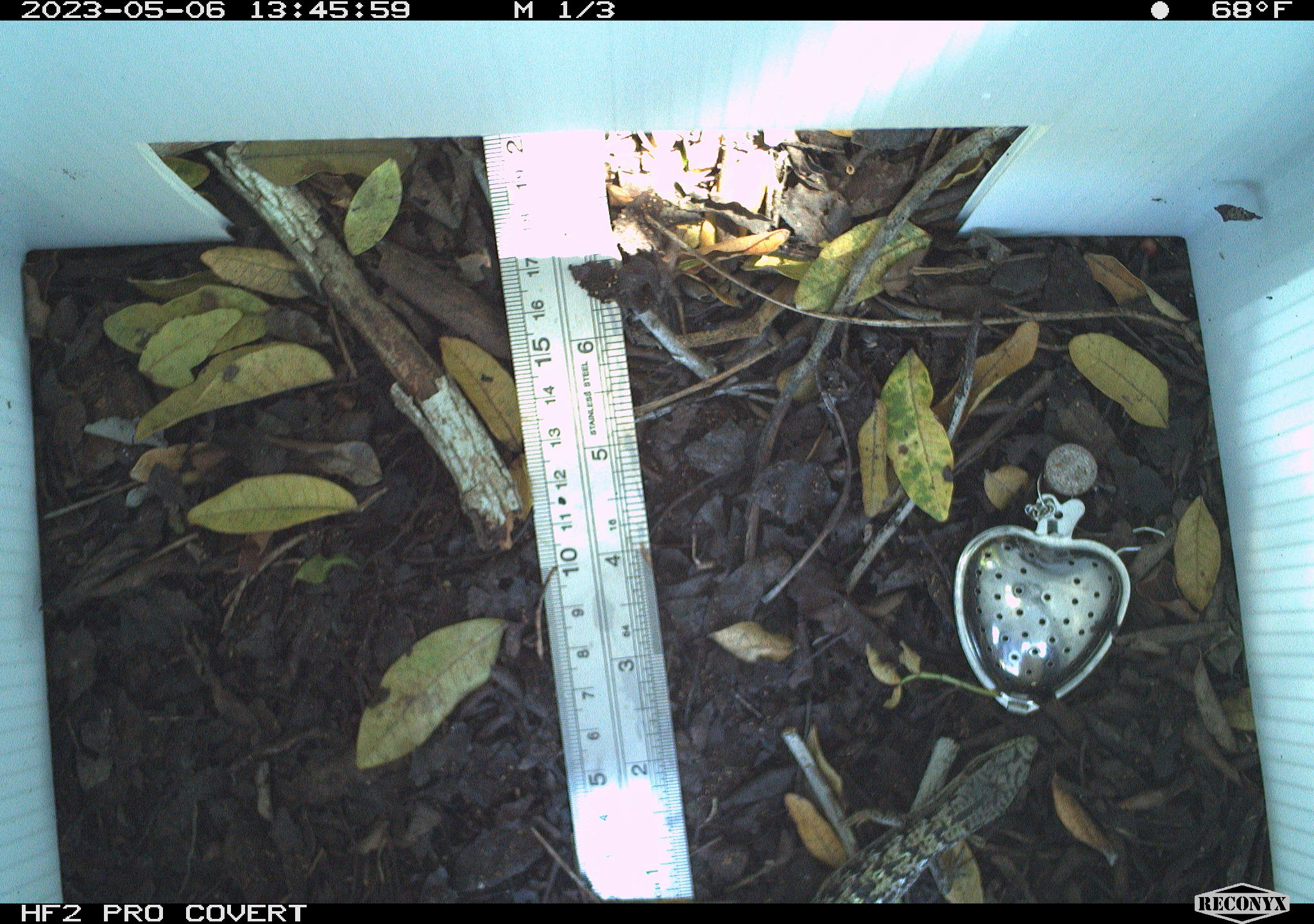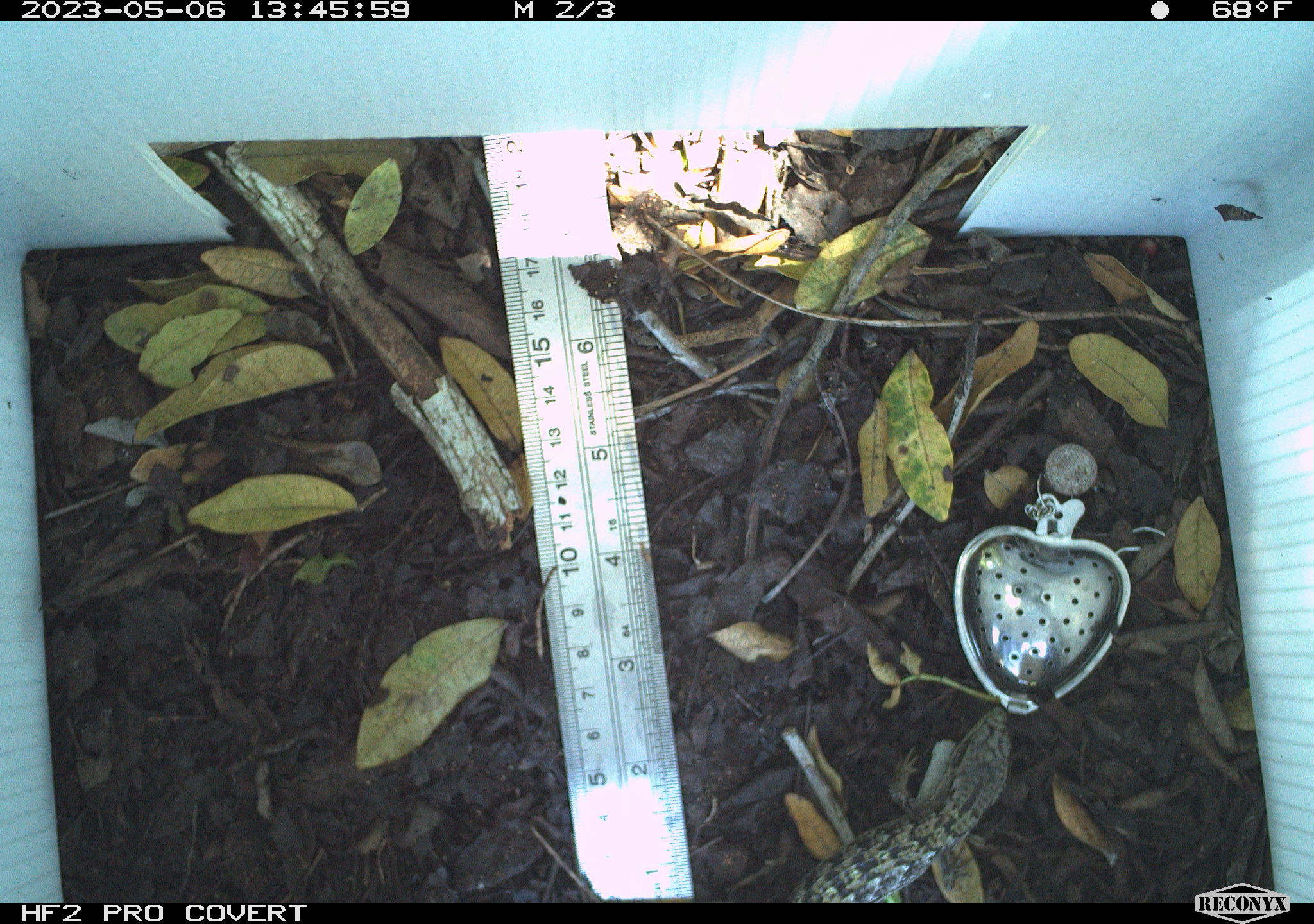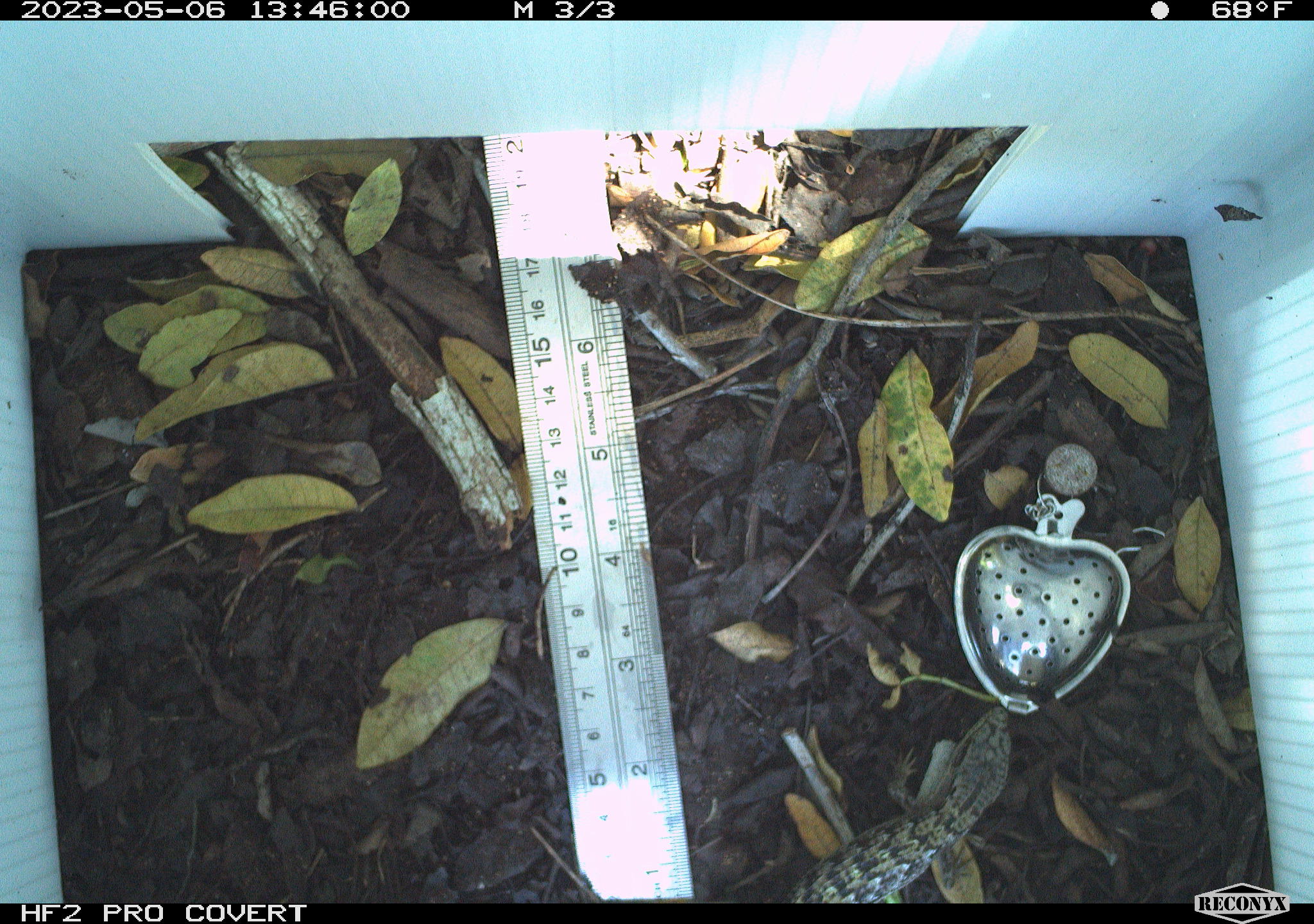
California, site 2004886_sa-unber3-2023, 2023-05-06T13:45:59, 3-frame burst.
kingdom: Animalia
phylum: Chordata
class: Reptilia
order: Squamata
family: Anguidae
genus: Elgaria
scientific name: Elgaria multicarinata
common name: southern alligator lizard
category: forest alligator lizard